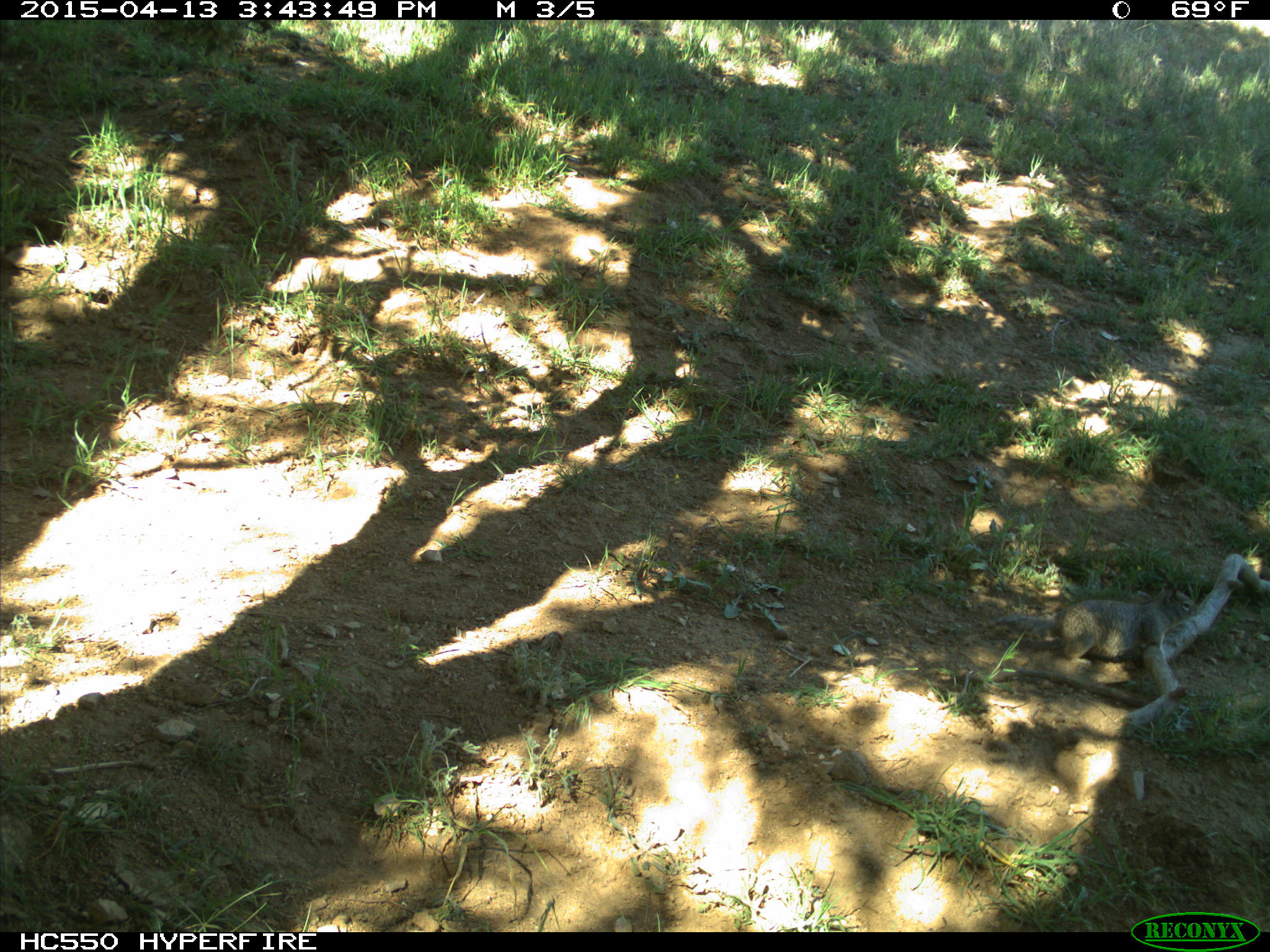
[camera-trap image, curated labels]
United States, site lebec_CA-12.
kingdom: Animalia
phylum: Chordata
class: Mammalia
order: Rodentia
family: Sciuridae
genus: Otospermophilus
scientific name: Otospermophilus beecheyi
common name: california ground squirrel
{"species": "Otospermophilus beecheyi (california ground squirrel)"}